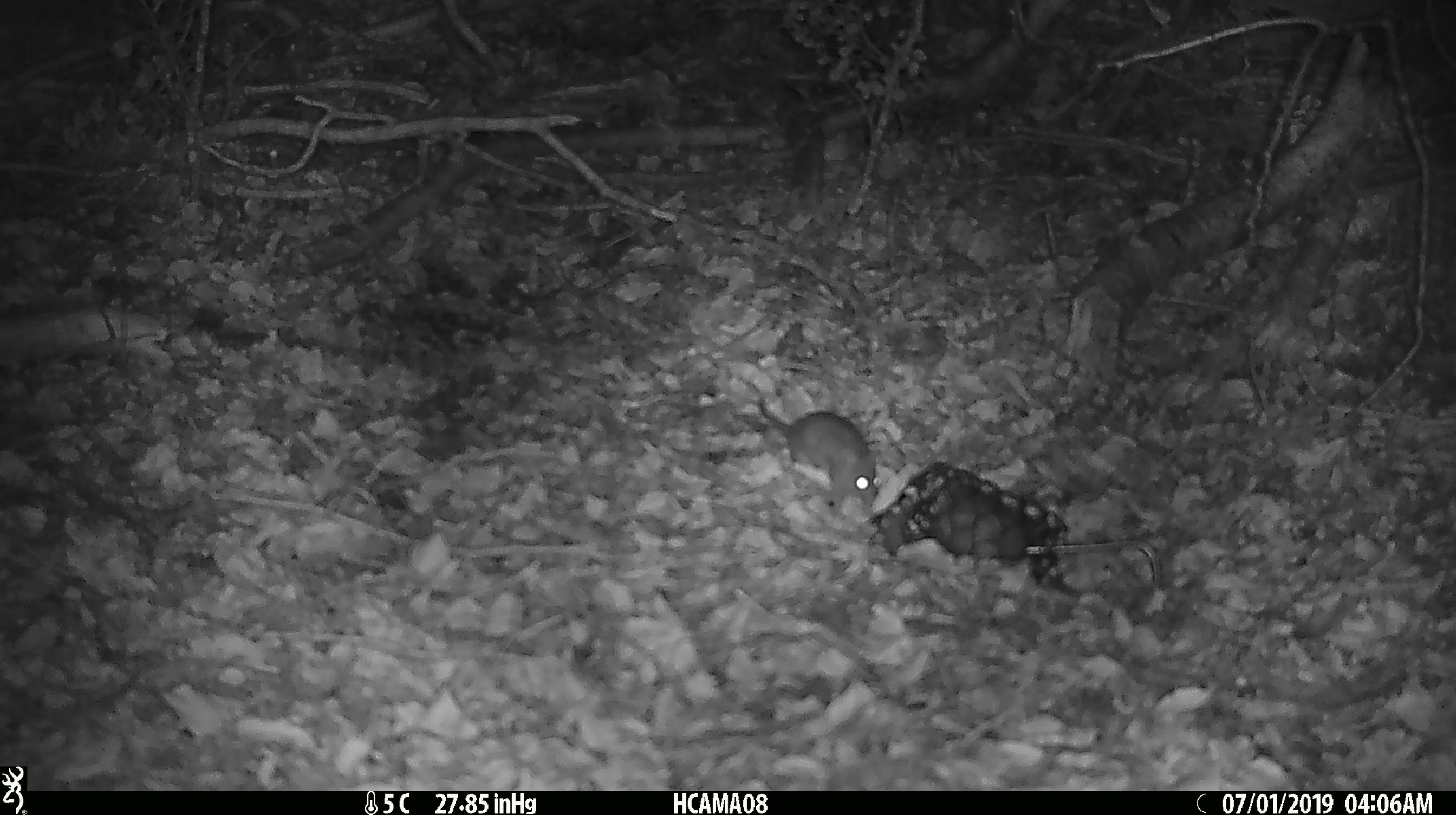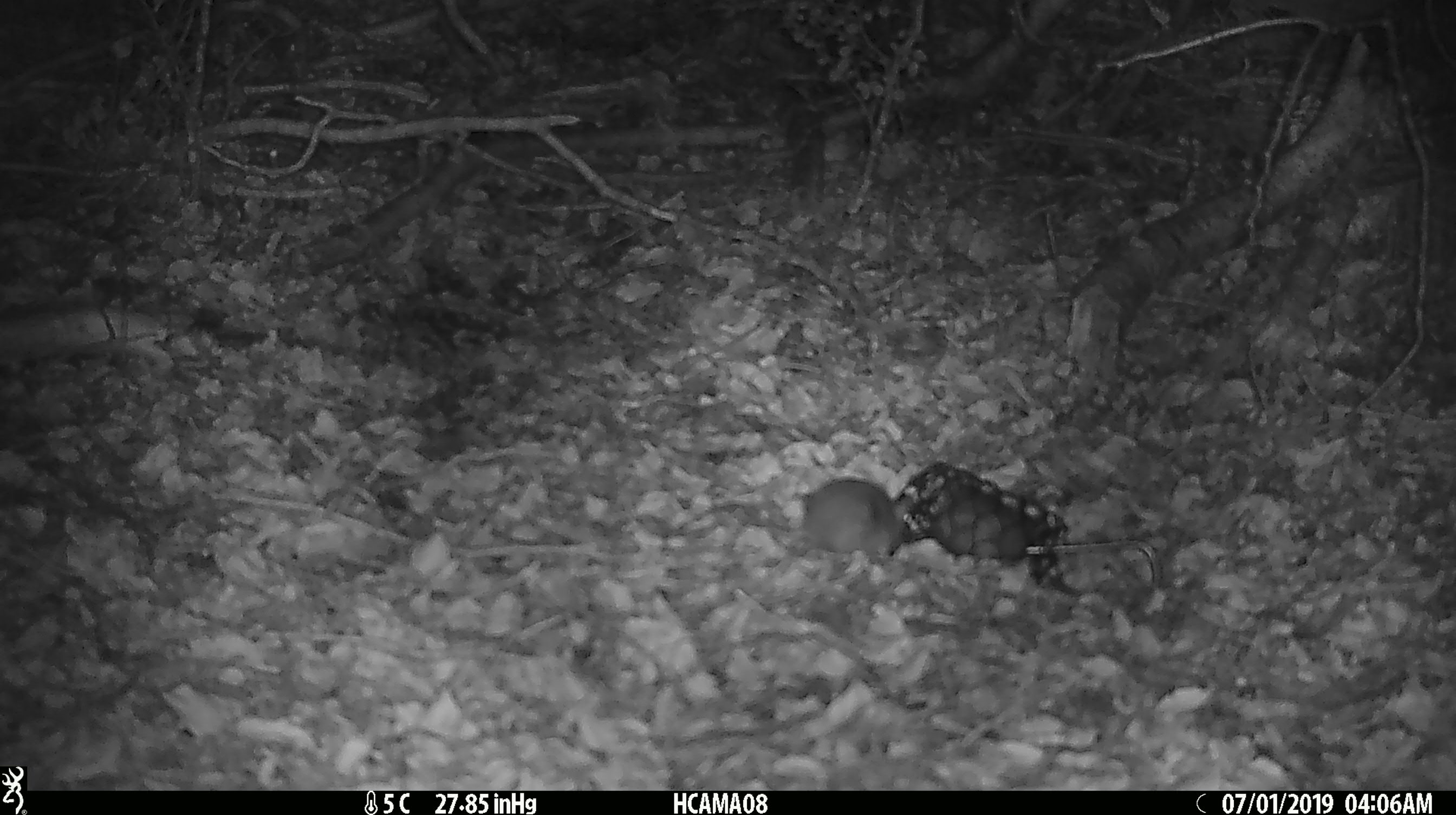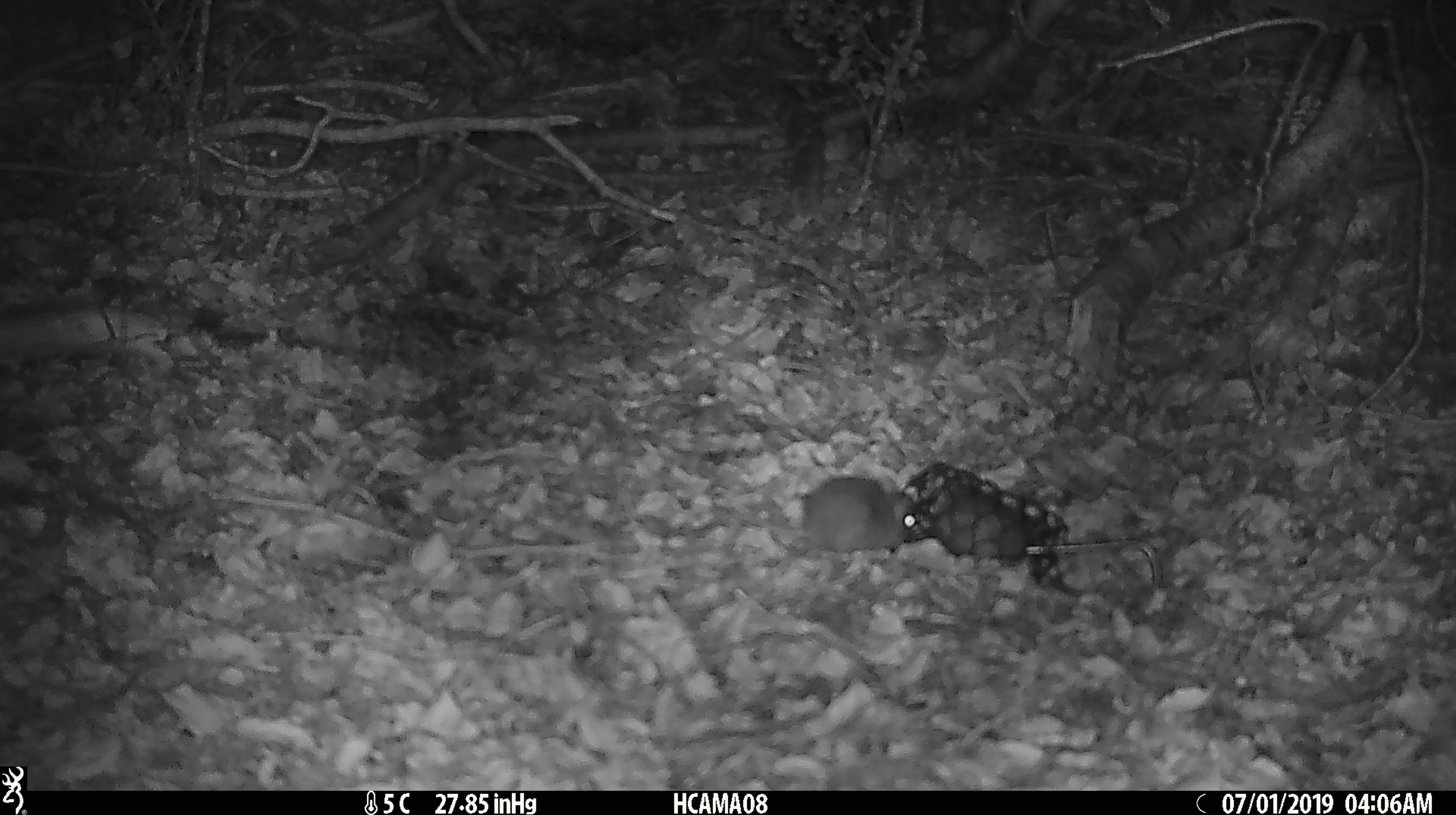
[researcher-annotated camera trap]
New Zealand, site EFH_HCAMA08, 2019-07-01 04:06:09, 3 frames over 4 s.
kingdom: Animalia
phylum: Chordata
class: Mammalia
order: Rodentia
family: Muridae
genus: Mus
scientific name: Mus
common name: mouse